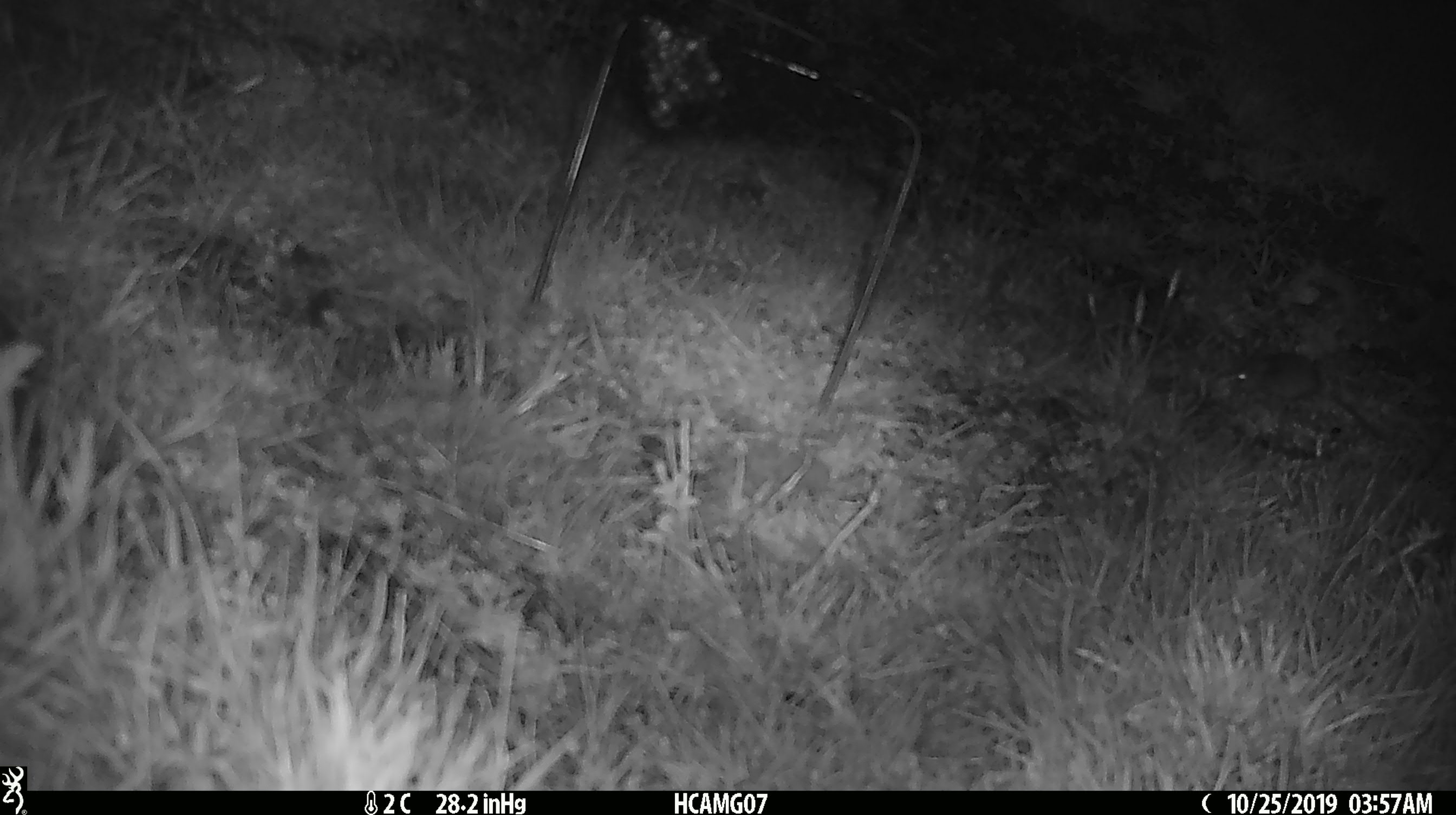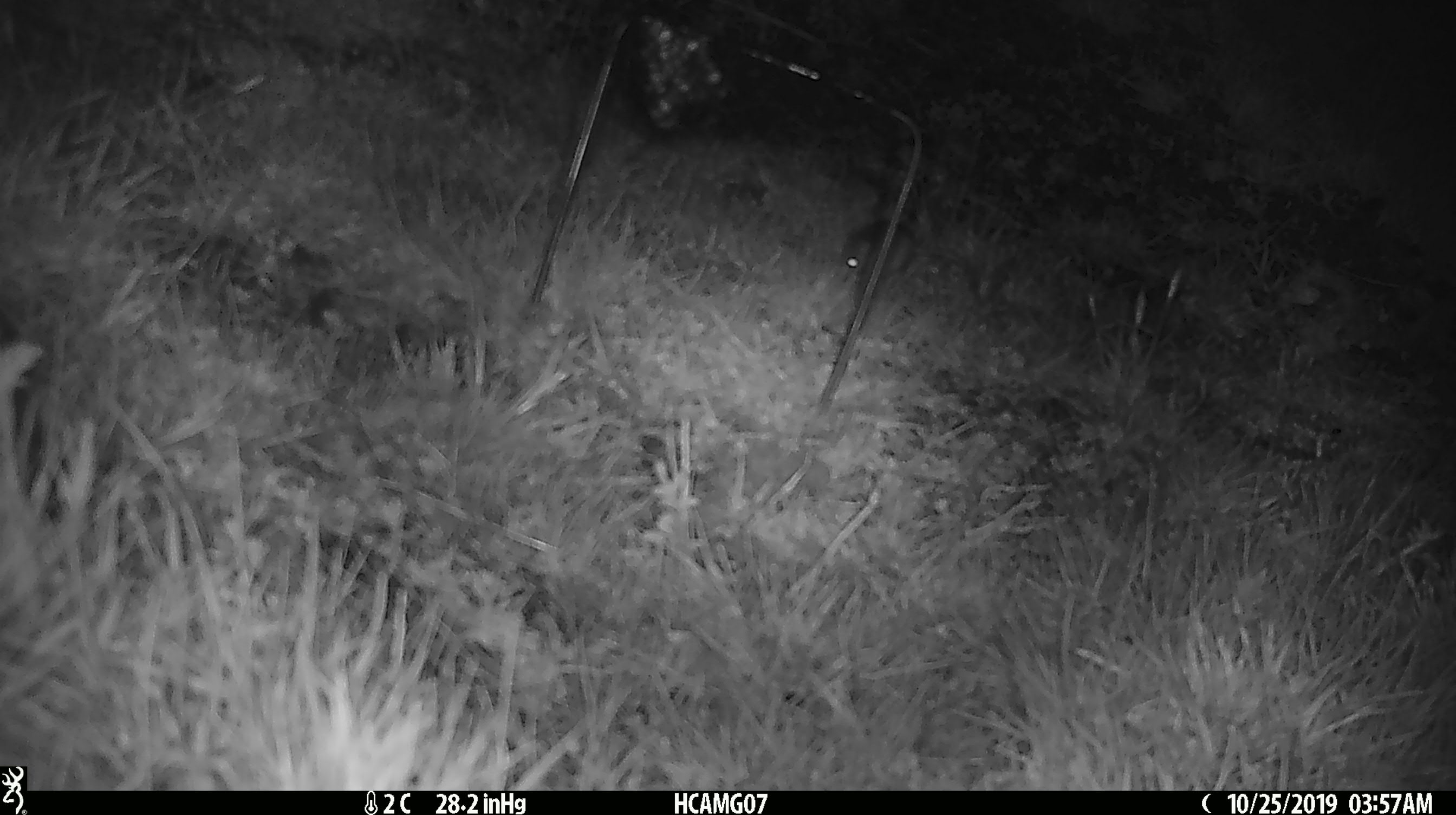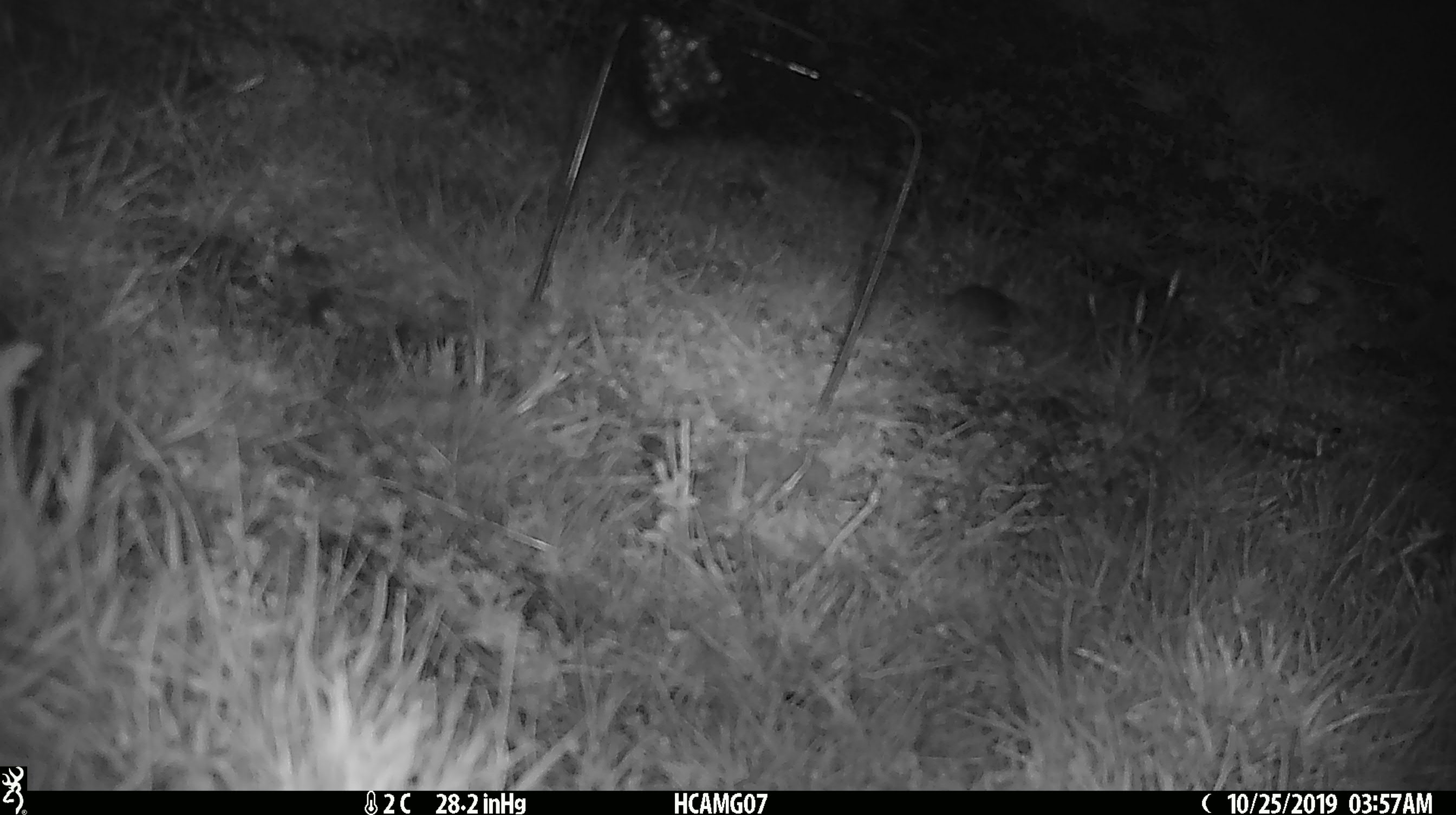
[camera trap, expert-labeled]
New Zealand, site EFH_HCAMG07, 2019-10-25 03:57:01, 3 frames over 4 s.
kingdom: Animalia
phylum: Chordata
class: Mammalia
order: Rodentia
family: Muridae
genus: Mus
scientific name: Mus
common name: mouse